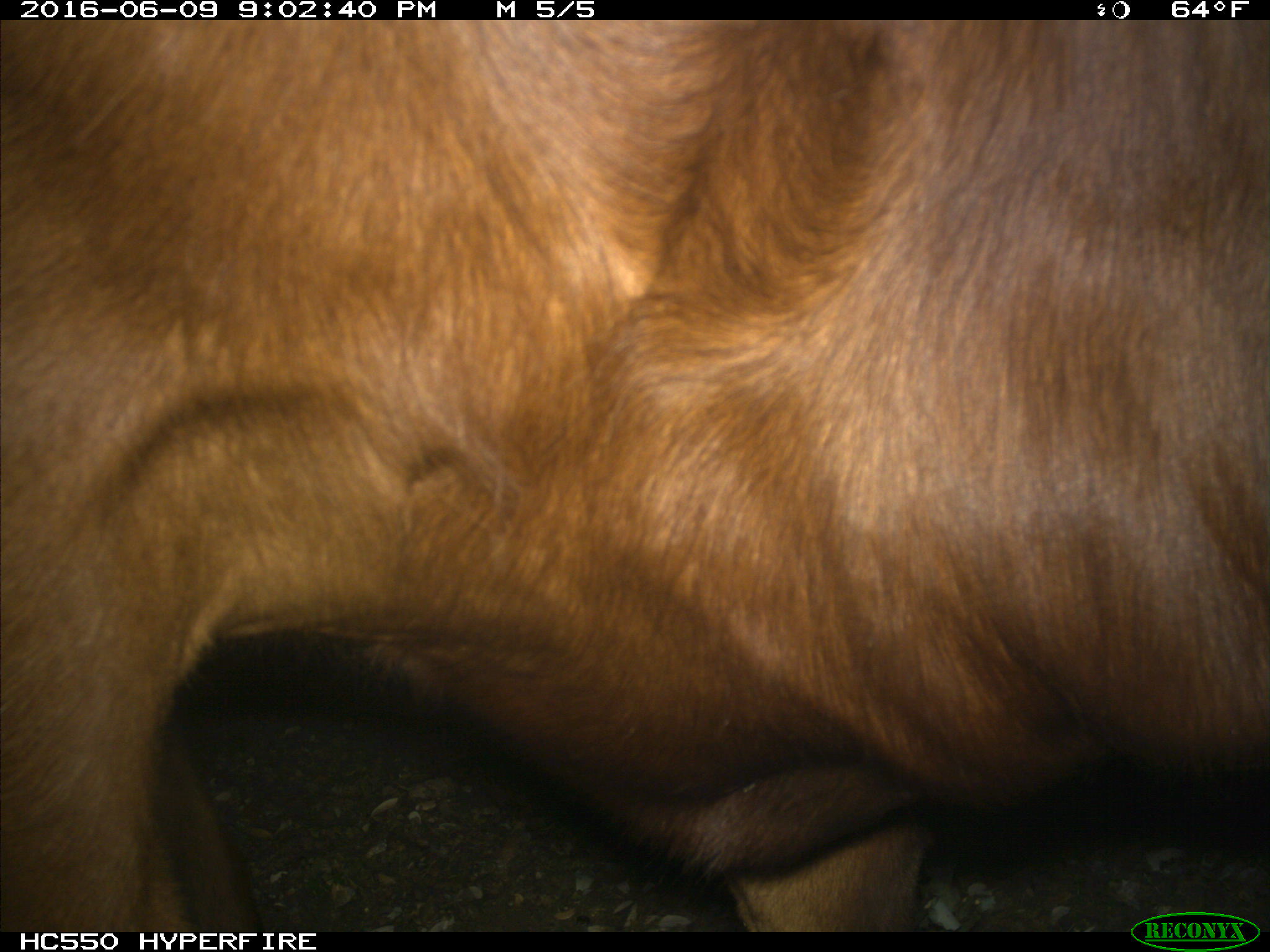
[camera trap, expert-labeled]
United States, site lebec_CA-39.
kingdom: Animalia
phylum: Chordata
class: Mammalia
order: Artiodactyla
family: Bovidae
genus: Bos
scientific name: Bos taurus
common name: domestic cow